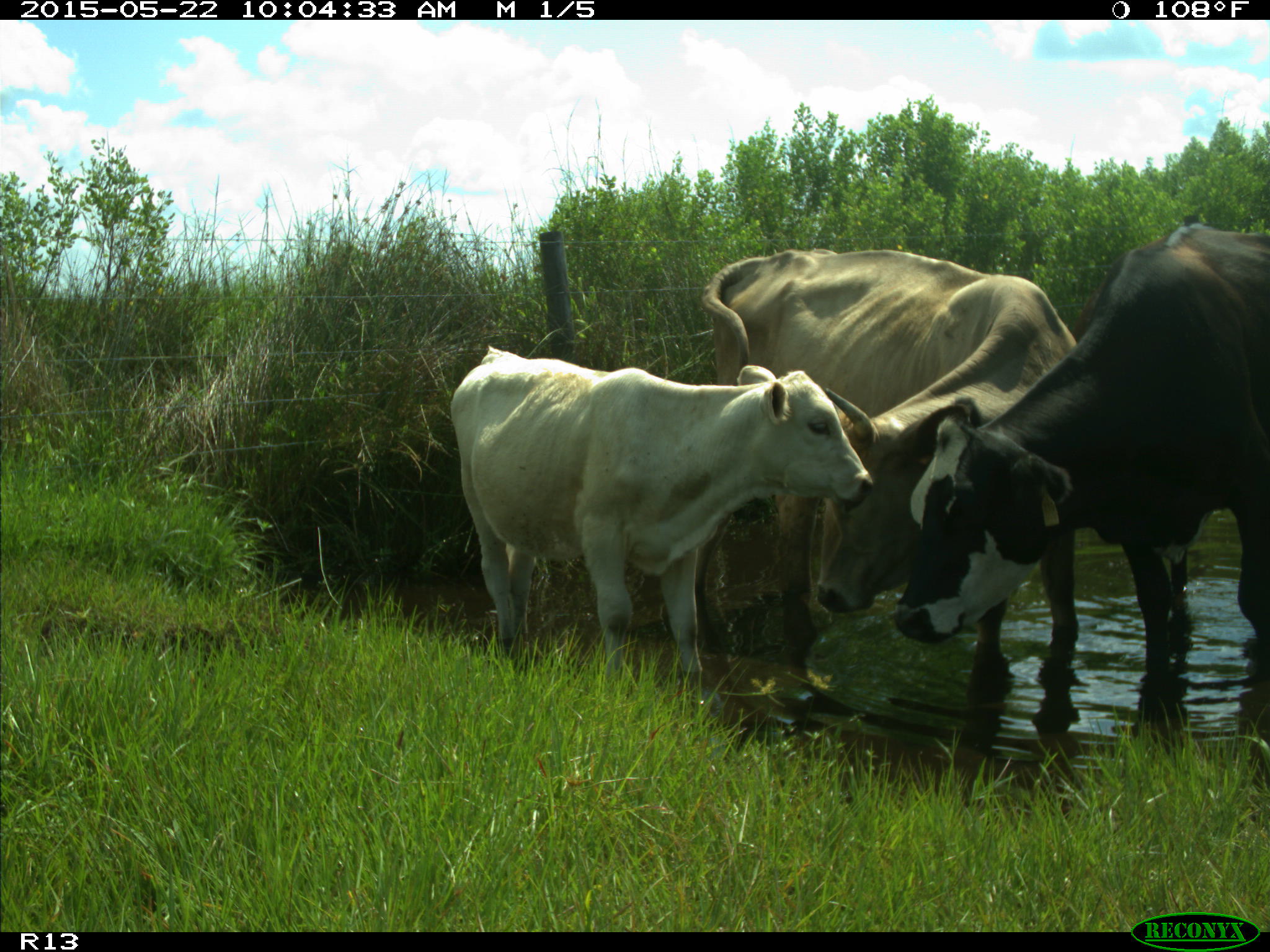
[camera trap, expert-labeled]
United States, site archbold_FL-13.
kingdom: Animalia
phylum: Chordata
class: Mammalia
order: Artiodactyla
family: Bovidae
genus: Bos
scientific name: Bos taurus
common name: domestic cow